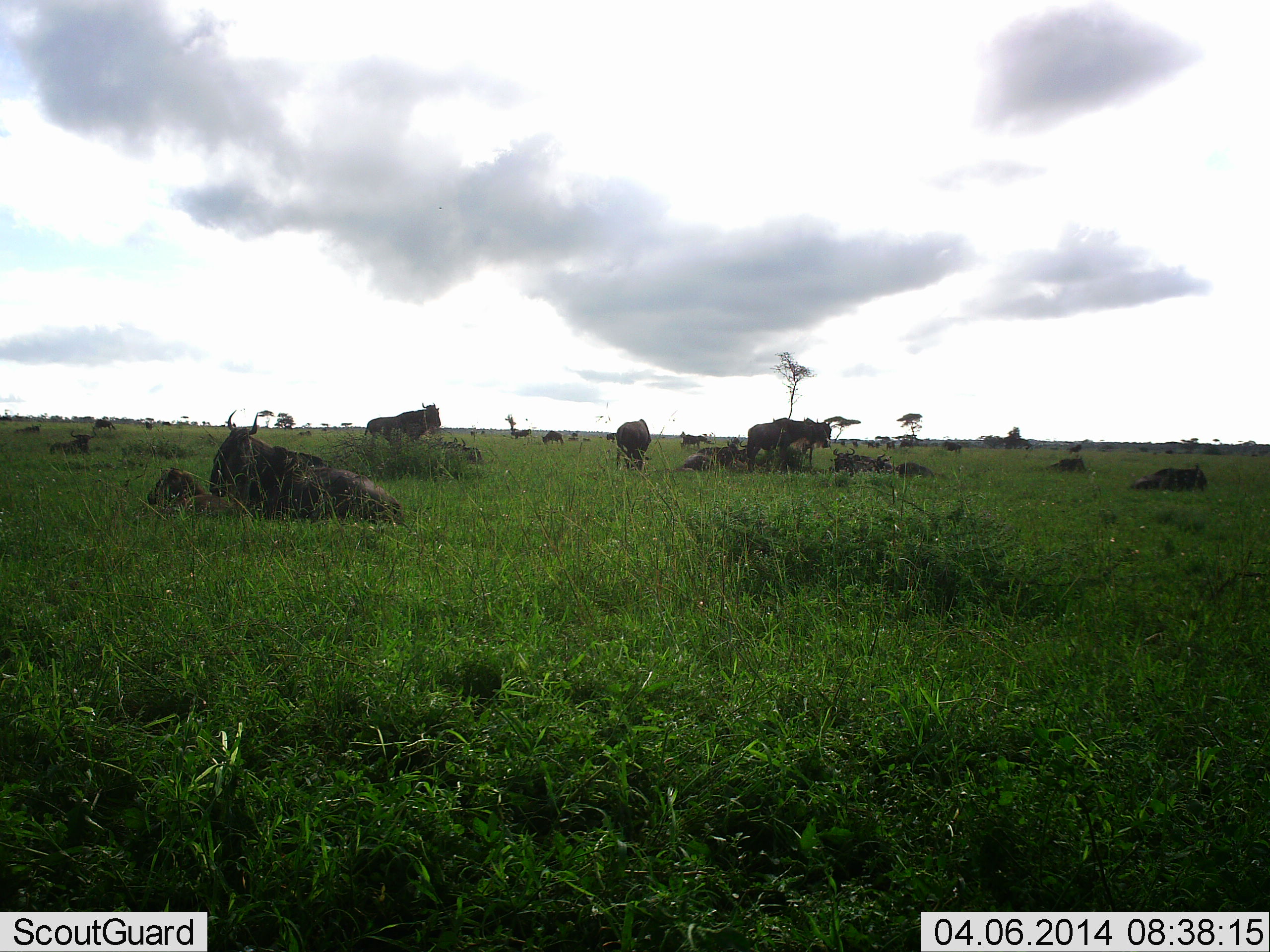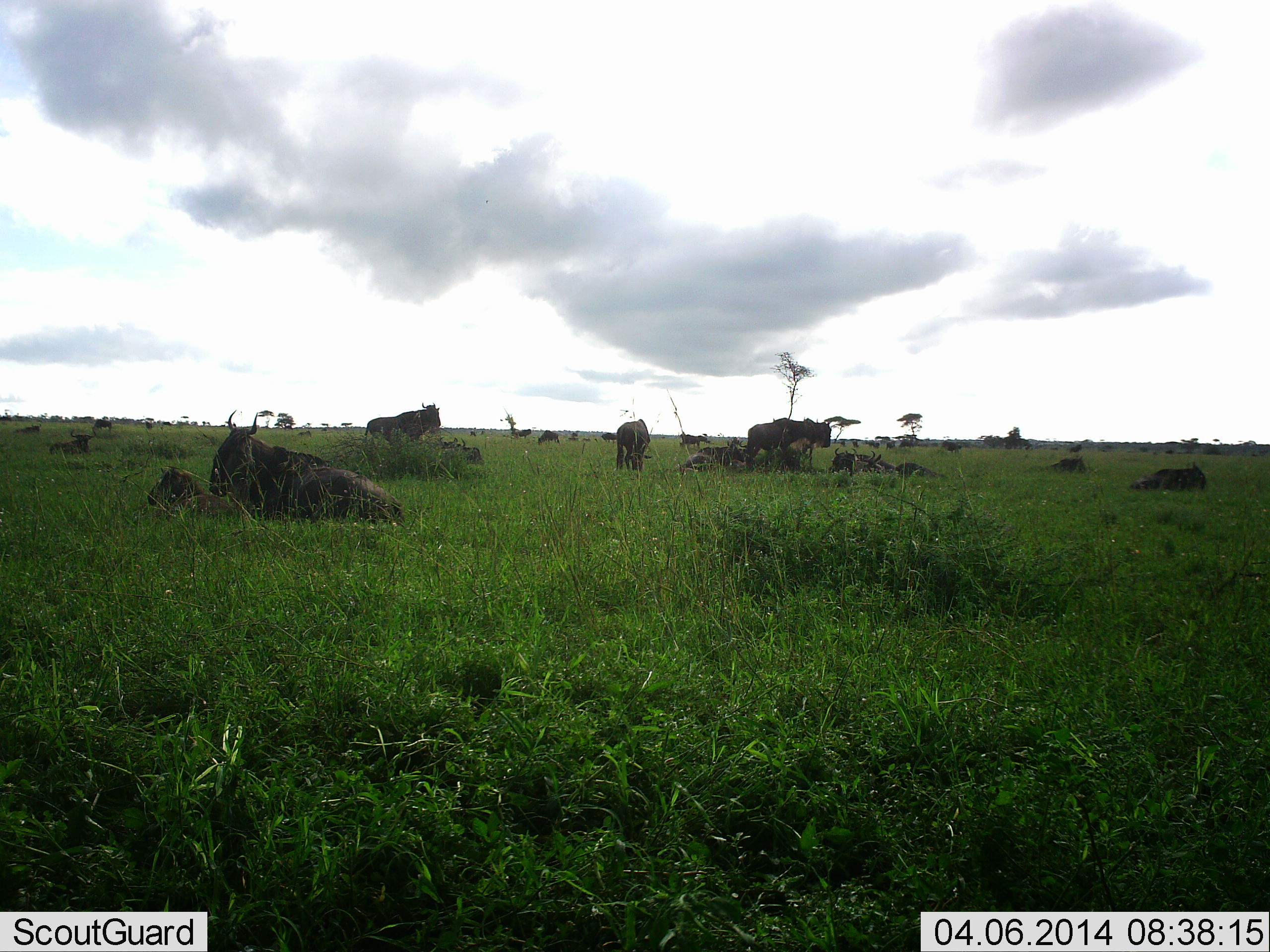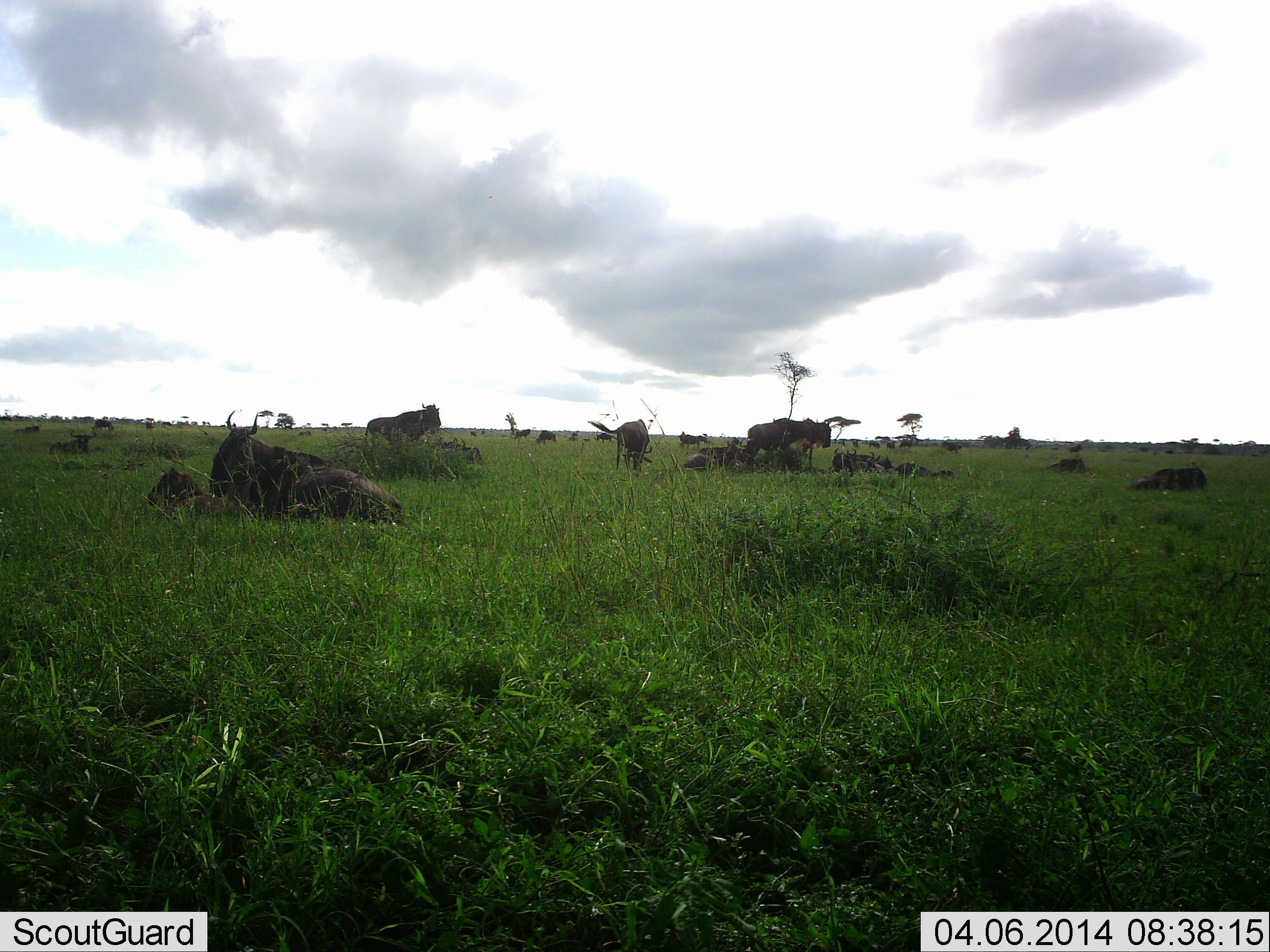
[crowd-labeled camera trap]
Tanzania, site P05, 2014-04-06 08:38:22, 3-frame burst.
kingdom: Animalia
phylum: Chordata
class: Mammalia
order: Artiodactyla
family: Bovidae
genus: Connochaetes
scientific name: Connochaetes taurinus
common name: blue wildebeest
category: wildebeest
Wildebeest (blue wildebeest) (Connochaetes taurinus), count 11-50. Behavior (volunteer vote fractions): standing 80%, resting 100%, moving 20%, interacting 20%. Young present (vote fraction): 50%. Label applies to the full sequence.